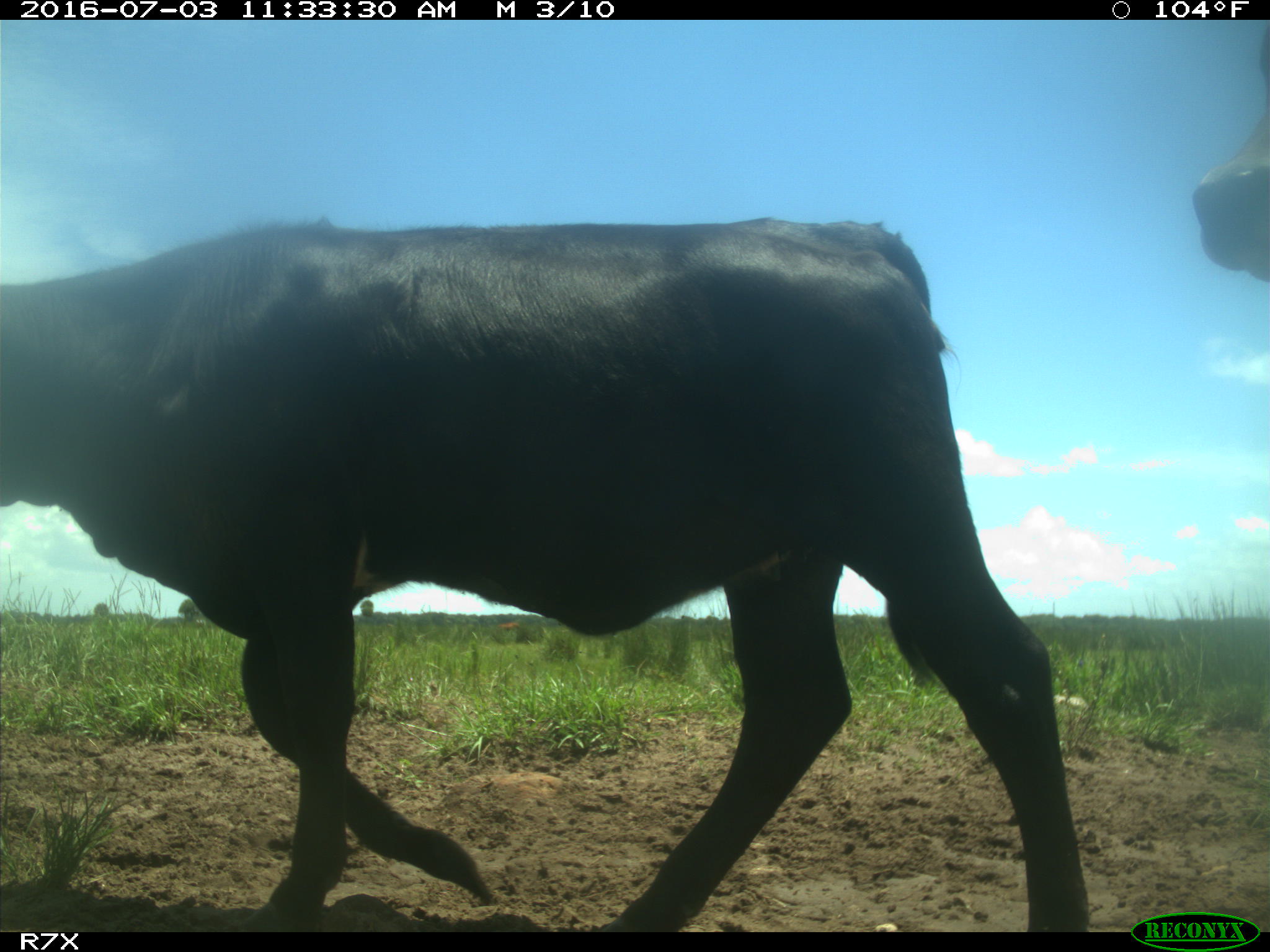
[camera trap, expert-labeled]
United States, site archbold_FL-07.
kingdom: Animalia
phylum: Chordata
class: Mammalia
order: Artiodactyla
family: Bovidae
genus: Bos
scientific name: Bos taurus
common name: domestic cow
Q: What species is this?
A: Bos taurus (domestic cow).